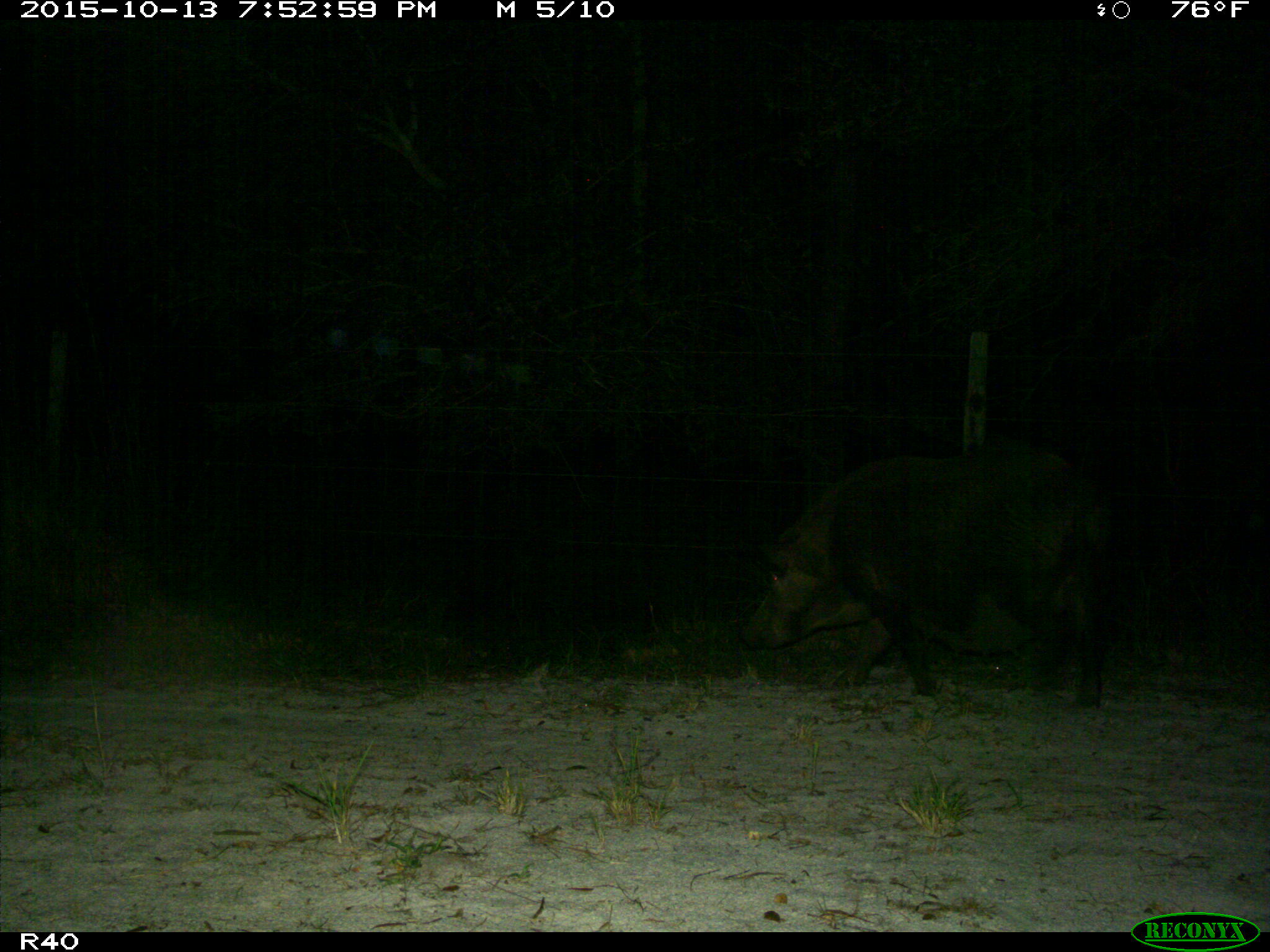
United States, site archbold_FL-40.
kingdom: Animalia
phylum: Chordata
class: Mammalia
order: Artiodactyla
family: Suidae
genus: Sus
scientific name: Sus scrofa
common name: wild boar